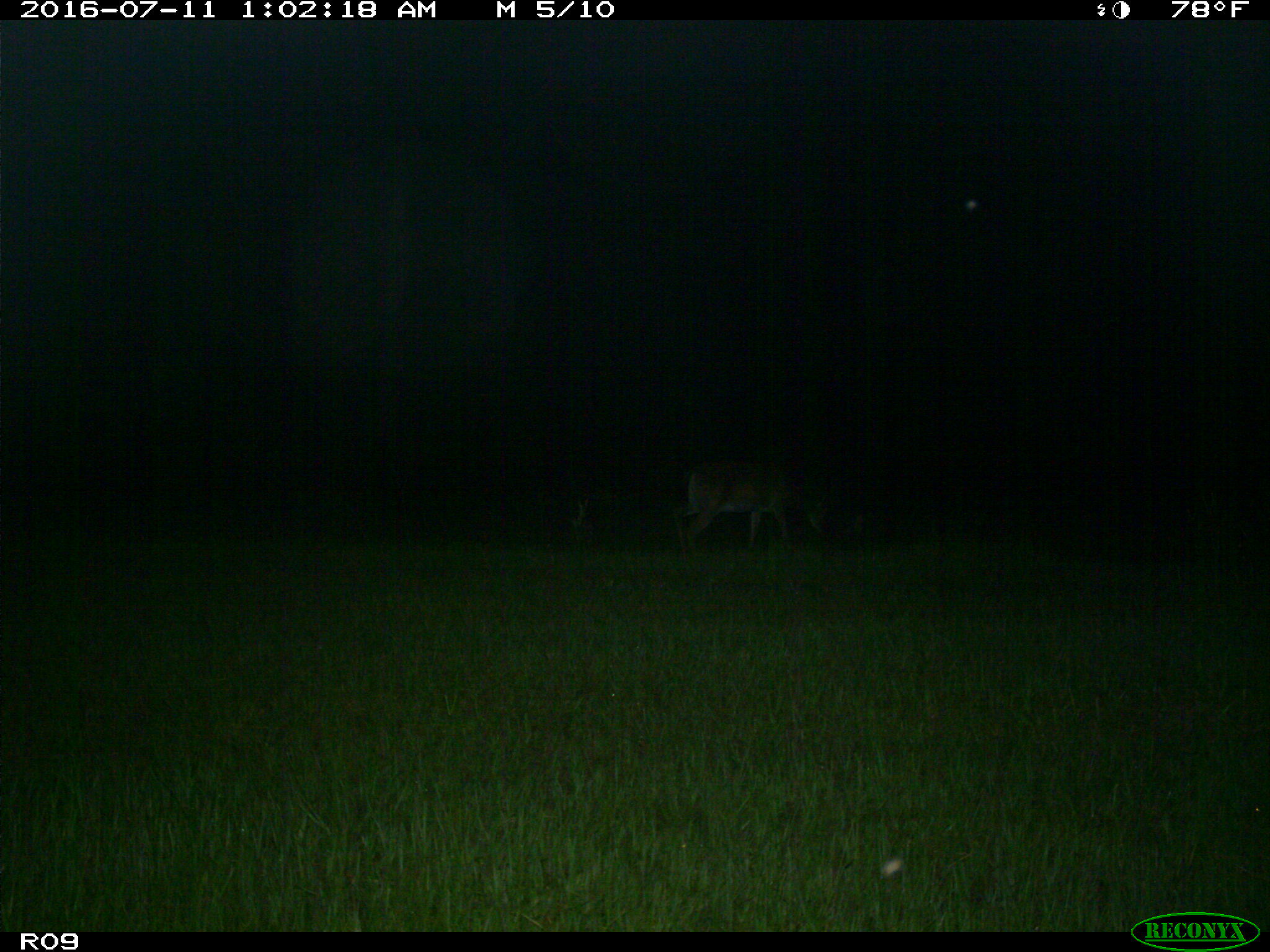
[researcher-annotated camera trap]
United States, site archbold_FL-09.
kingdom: Animalia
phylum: Chordata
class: Mammalia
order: Artiodactyla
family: Cervidae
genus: Odocoileus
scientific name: Odocoileus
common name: deer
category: unidentified deer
Unidentified deer (deer) (Odocoileus).